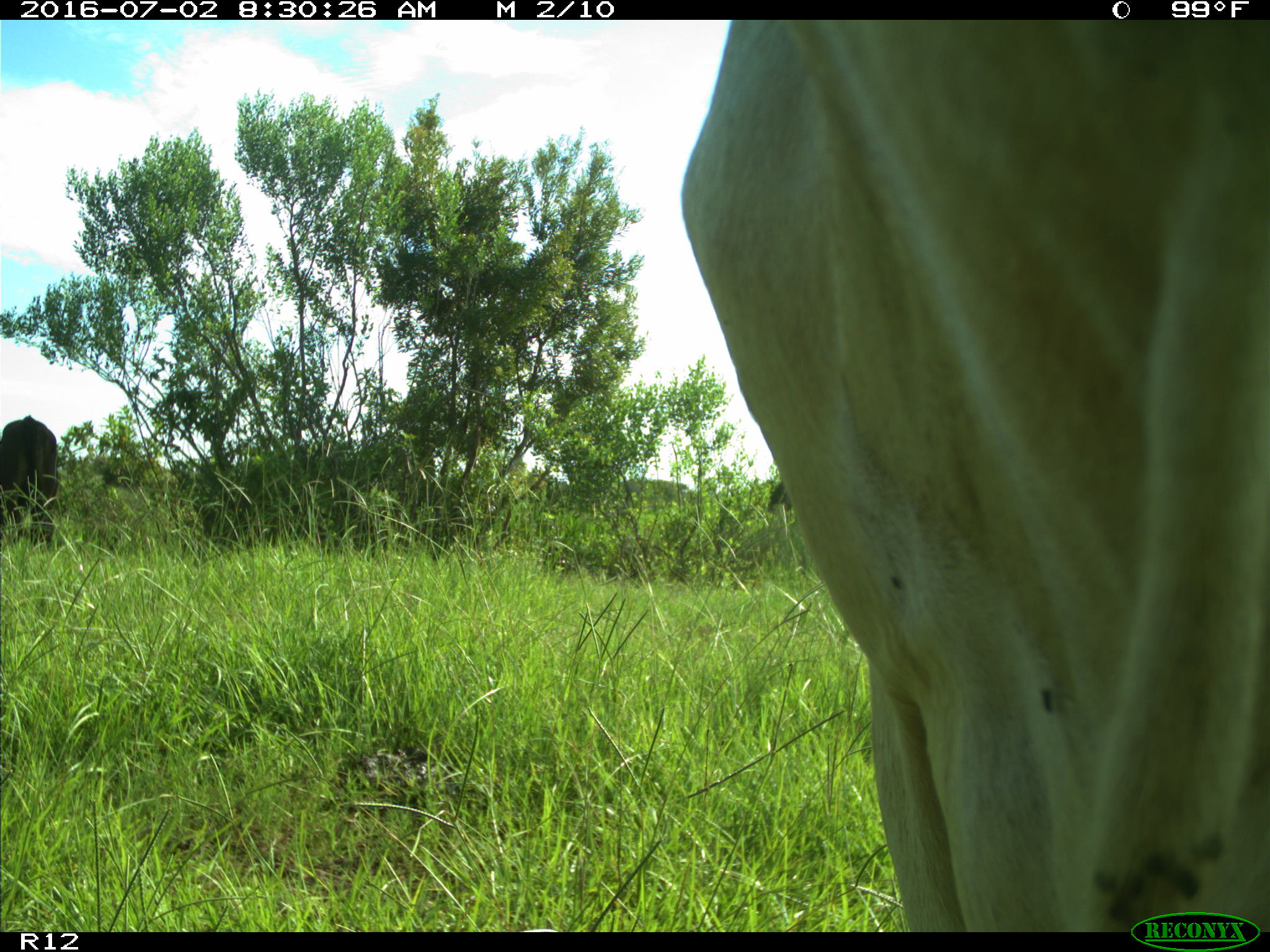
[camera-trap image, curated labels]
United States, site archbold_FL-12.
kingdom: Animalia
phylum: Chordata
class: Mammalia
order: Artiodactyla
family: Bovidae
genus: Bos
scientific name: Bos taurus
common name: domestic cow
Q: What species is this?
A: Bos taurus (domestic cow).